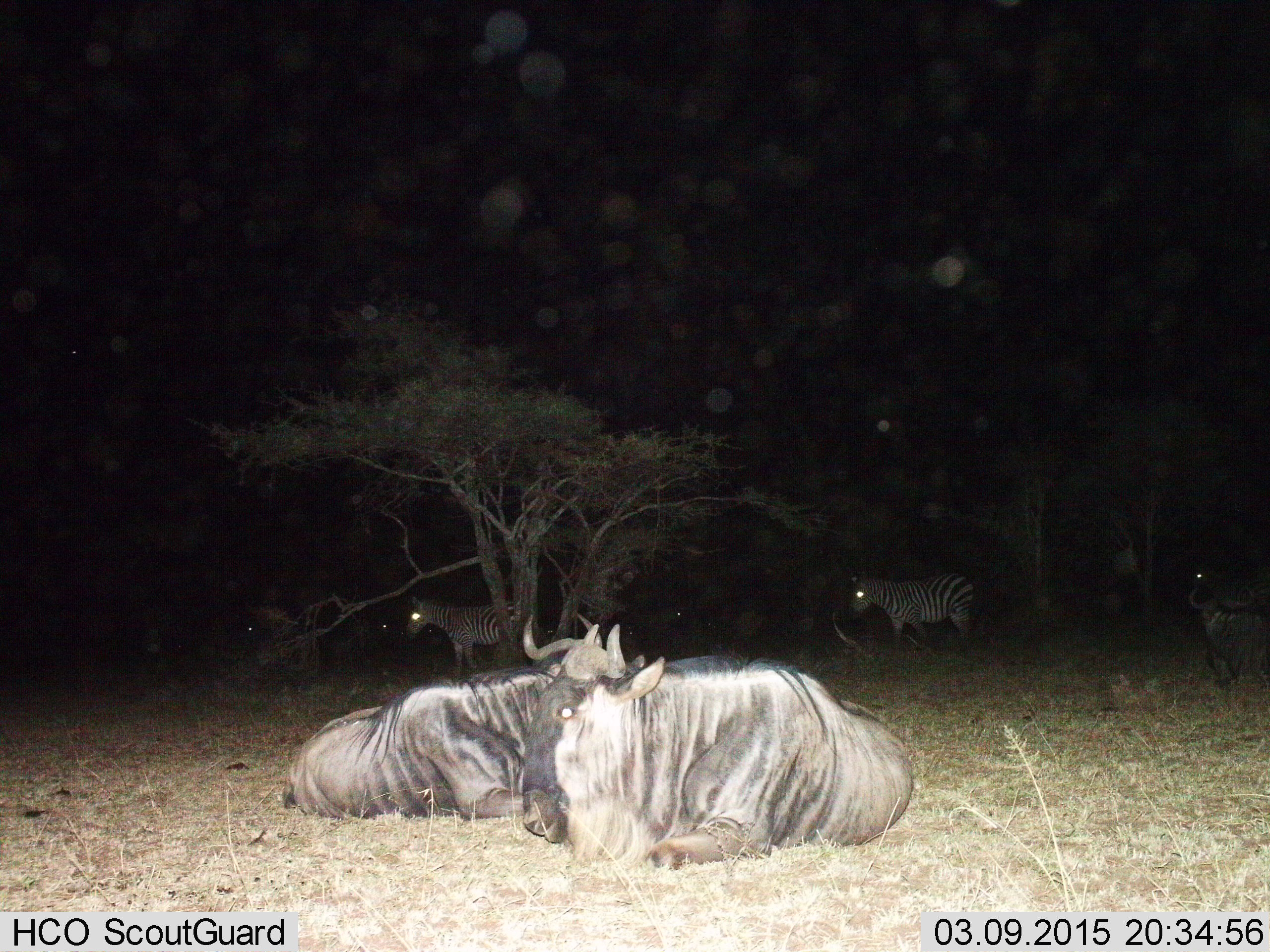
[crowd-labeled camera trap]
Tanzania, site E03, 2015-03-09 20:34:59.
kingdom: Animalia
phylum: Chordata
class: Mammalia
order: Artiodactyla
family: Bovidae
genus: Connochaetes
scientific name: Connochaetes taurinus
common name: blue wildebeest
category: wildebeest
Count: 2.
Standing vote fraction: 0%.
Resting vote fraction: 100%.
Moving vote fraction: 0%.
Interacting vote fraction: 0%.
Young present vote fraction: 0%.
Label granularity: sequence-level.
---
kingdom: Animalia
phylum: Chordata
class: Mammalia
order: Perissodactyla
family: Equidae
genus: Equus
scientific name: Equus quagga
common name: plains zebra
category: zebra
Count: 2.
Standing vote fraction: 82%.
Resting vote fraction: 0%.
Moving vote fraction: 18%.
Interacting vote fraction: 0%.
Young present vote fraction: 0%.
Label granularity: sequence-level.